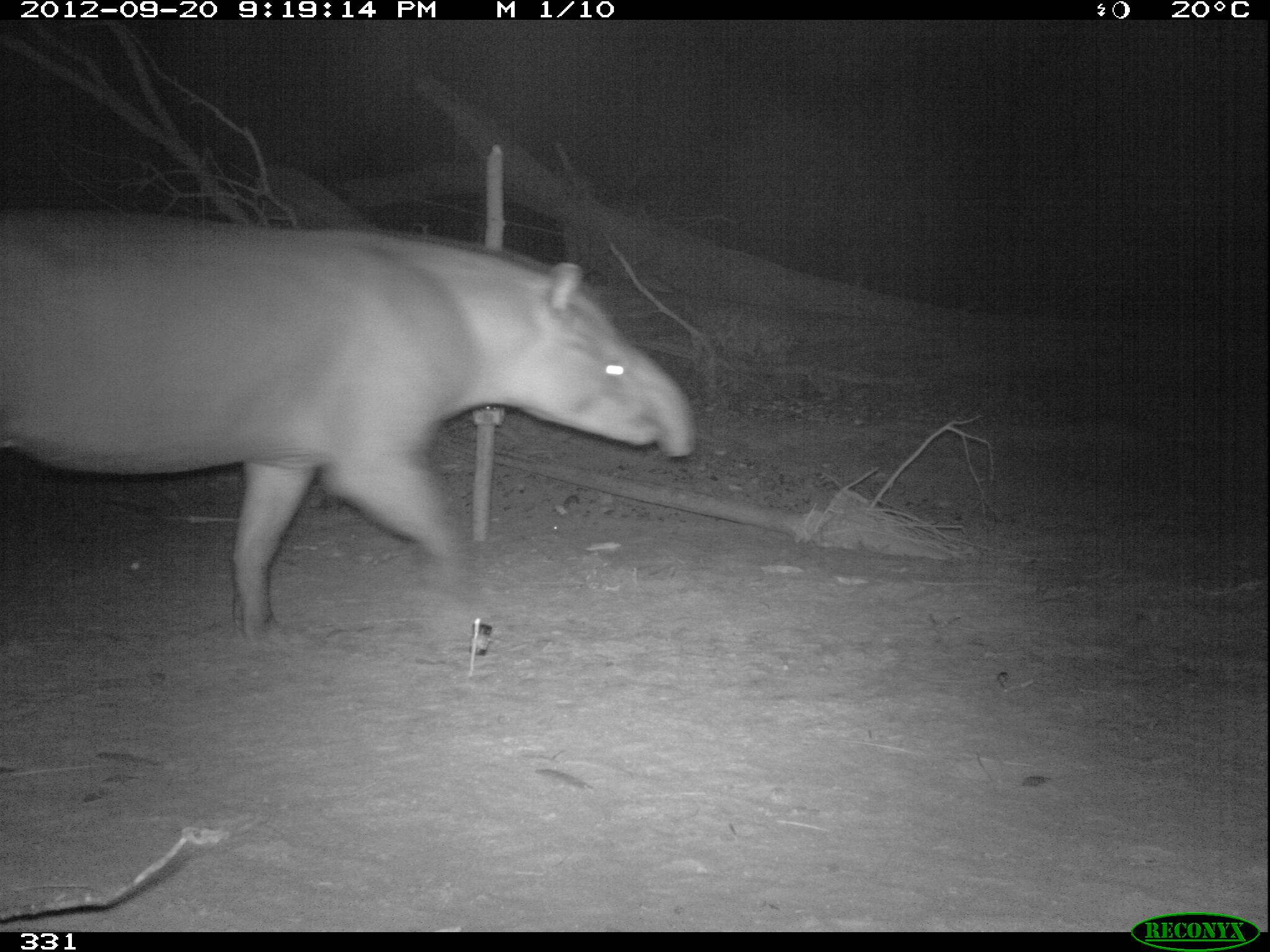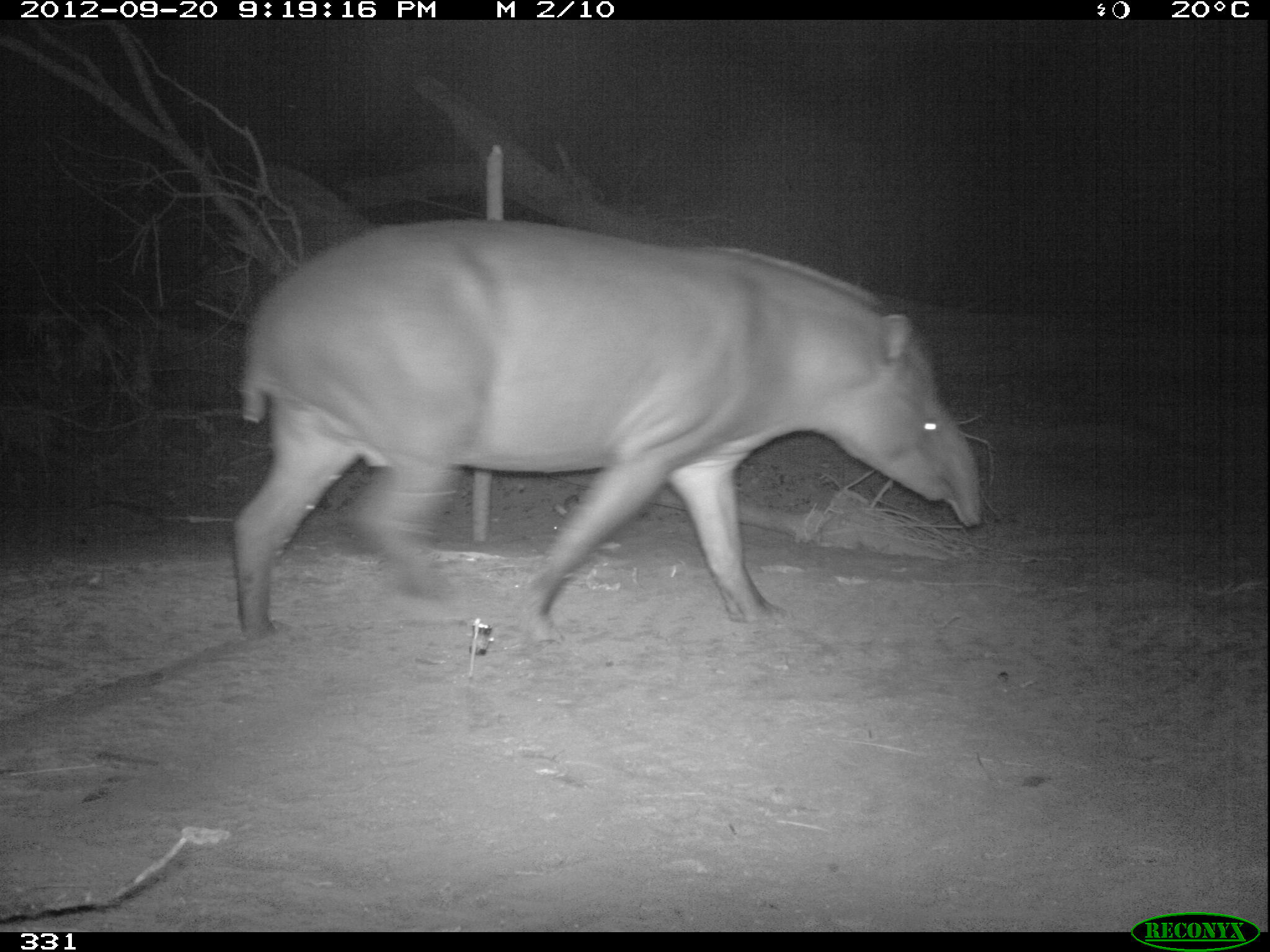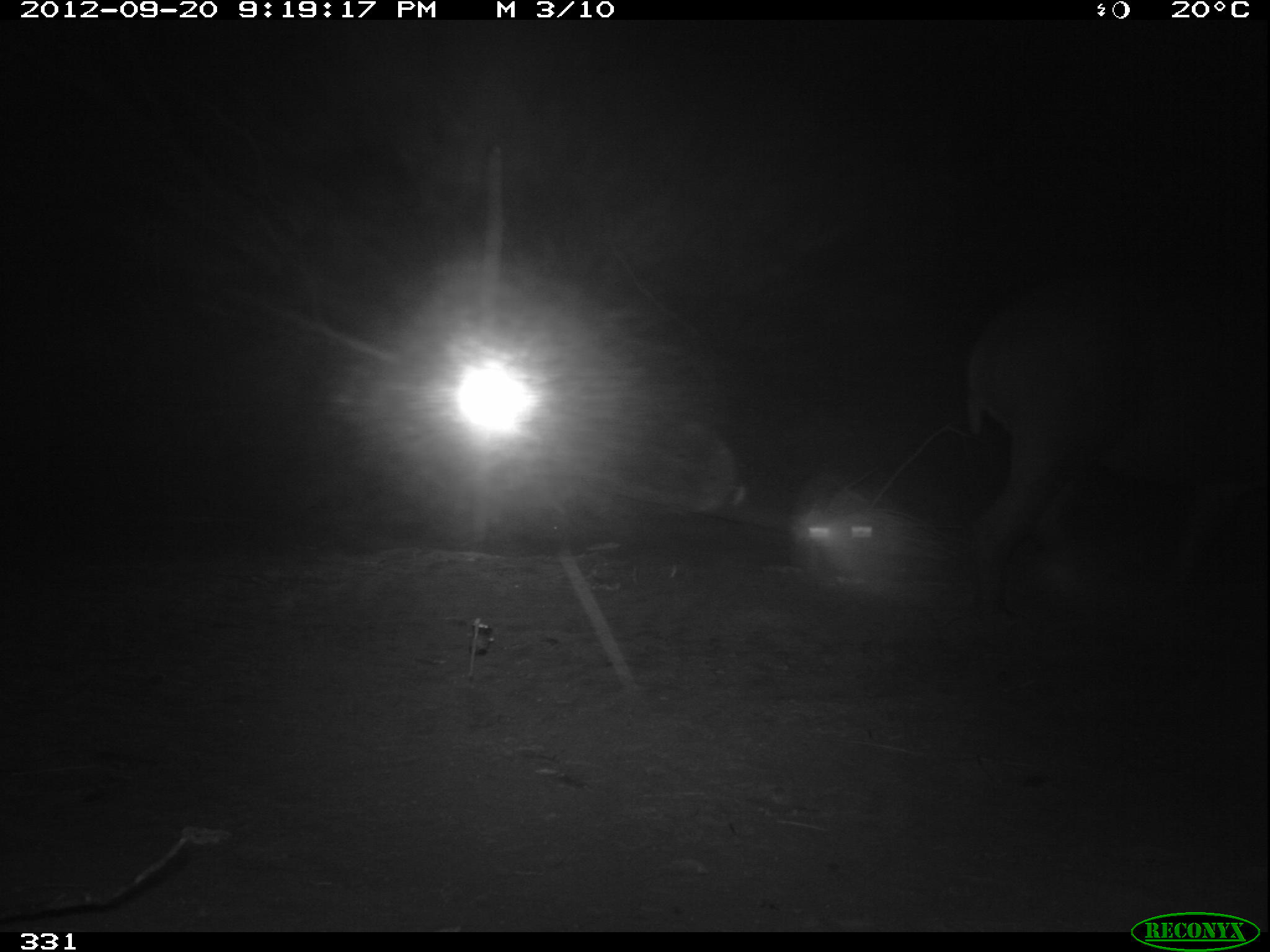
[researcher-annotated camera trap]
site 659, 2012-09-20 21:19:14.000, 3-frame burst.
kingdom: Animalia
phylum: Chordata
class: Mammalia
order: Perissodactyla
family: Tapiridae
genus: Tapirus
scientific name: Tapirus terrestris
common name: south american tapir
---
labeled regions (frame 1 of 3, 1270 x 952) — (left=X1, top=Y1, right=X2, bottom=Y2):
tapirus terrestris: (left=2, top=208, right=696, bottom=652)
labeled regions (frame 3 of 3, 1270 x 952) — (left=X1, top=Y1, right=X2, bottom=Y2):
tapirus terrestris: (left=955, top=271, right=1266, bottom=609)